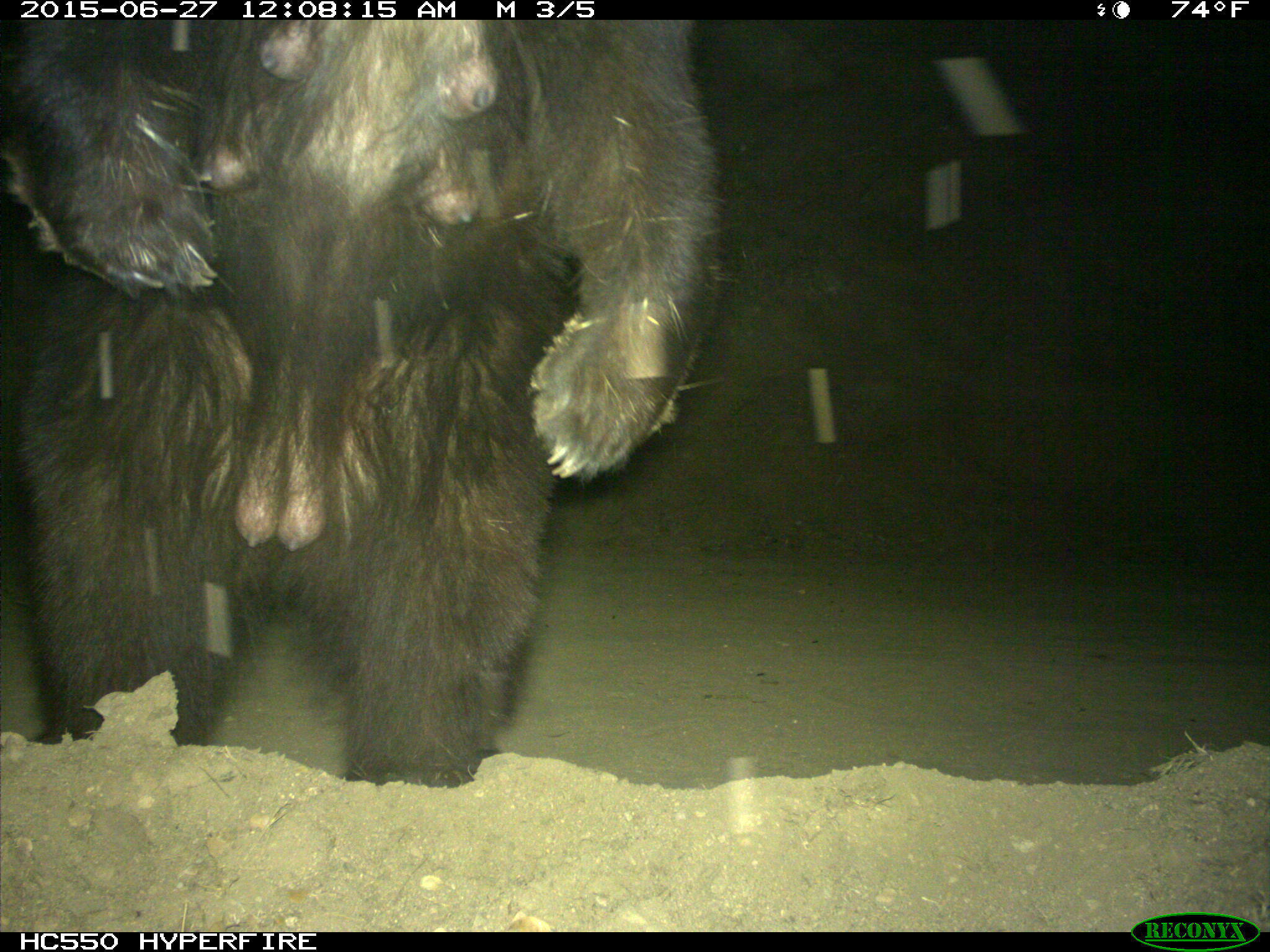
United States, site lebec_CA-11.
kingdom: Animalia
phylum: Chordata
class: Mammalia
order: Carnivora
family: Ursidae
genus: Ursus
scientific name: Ursus americanus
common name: american black bear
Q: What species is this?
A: Ursus americanus (american black bear).